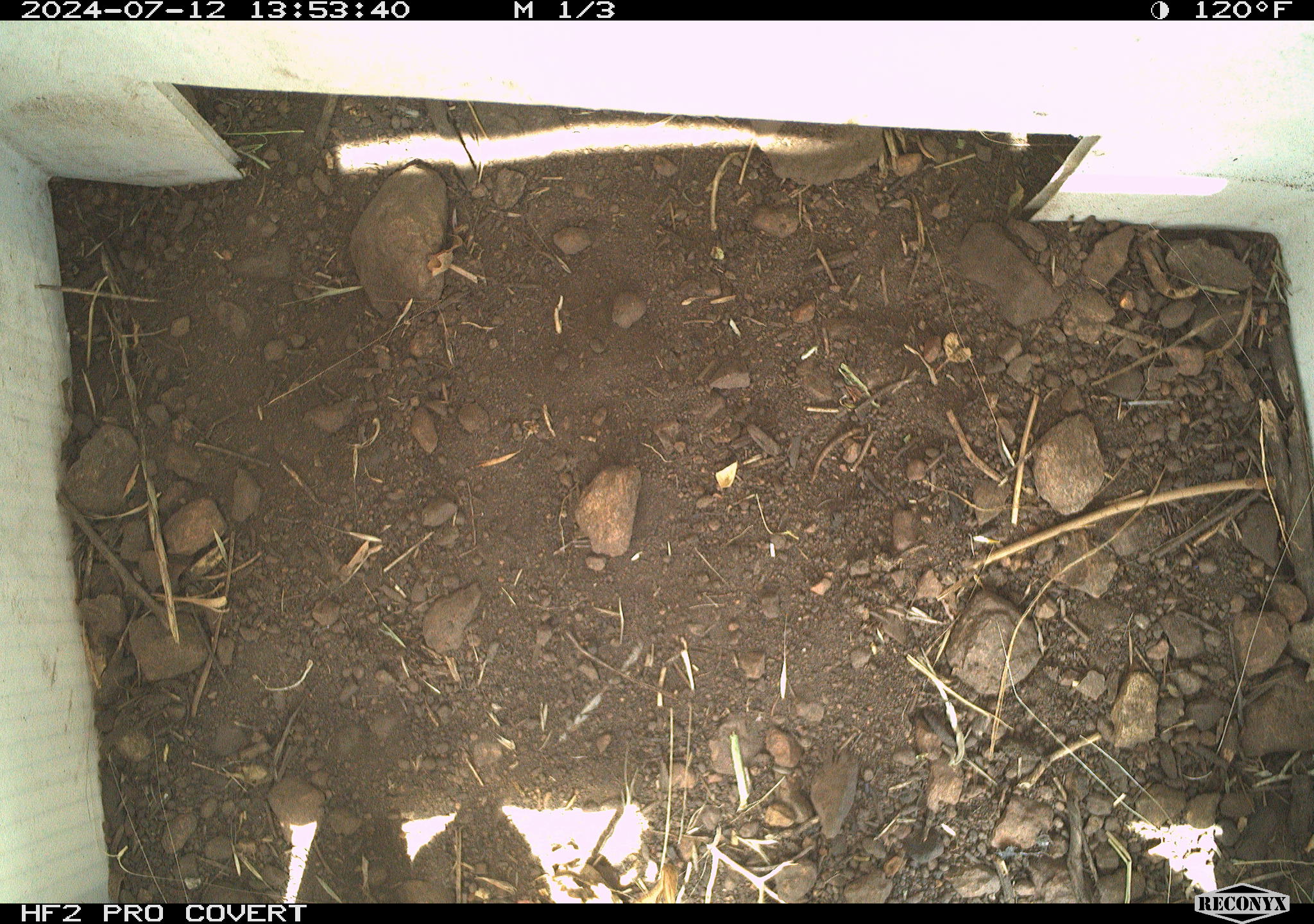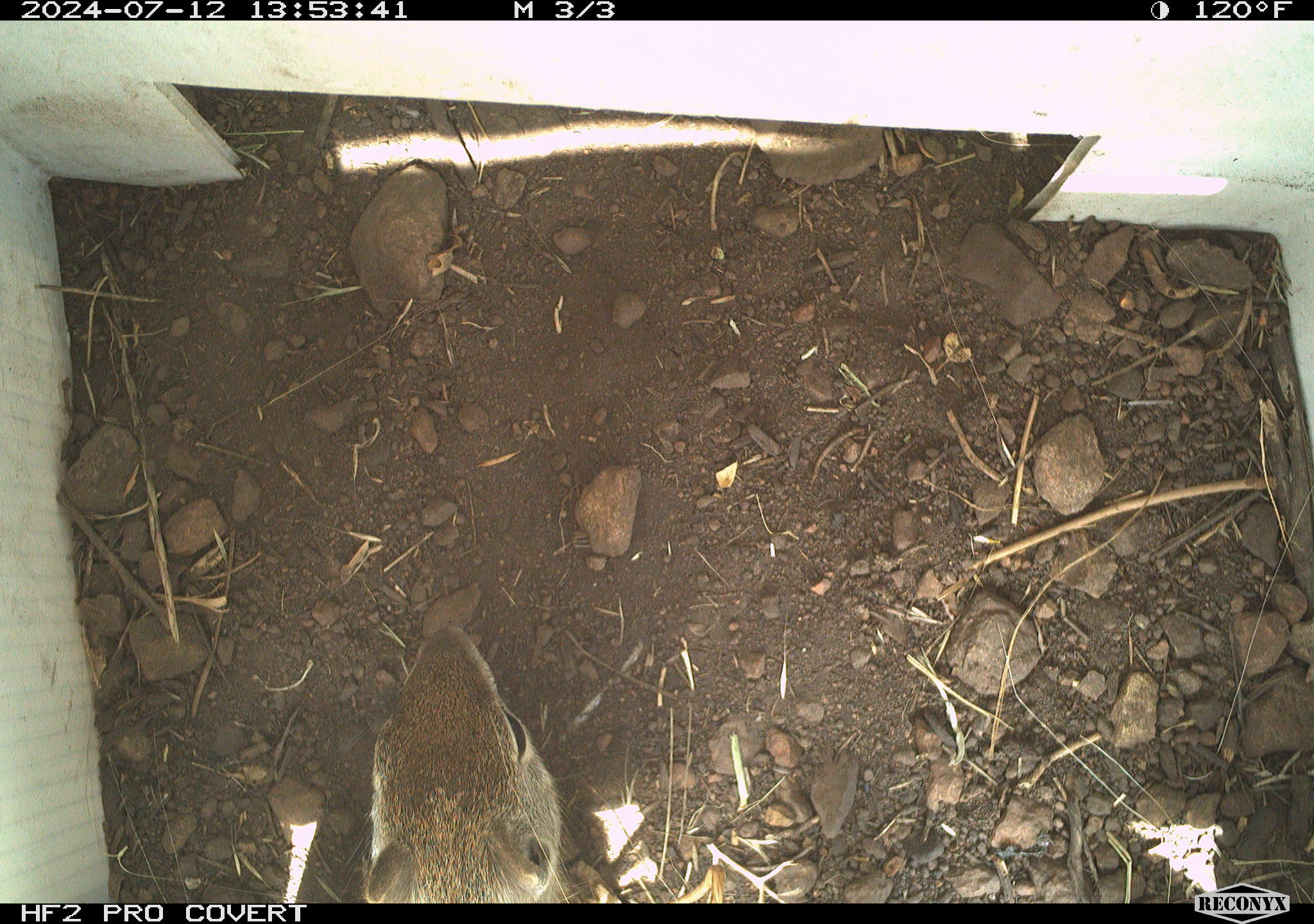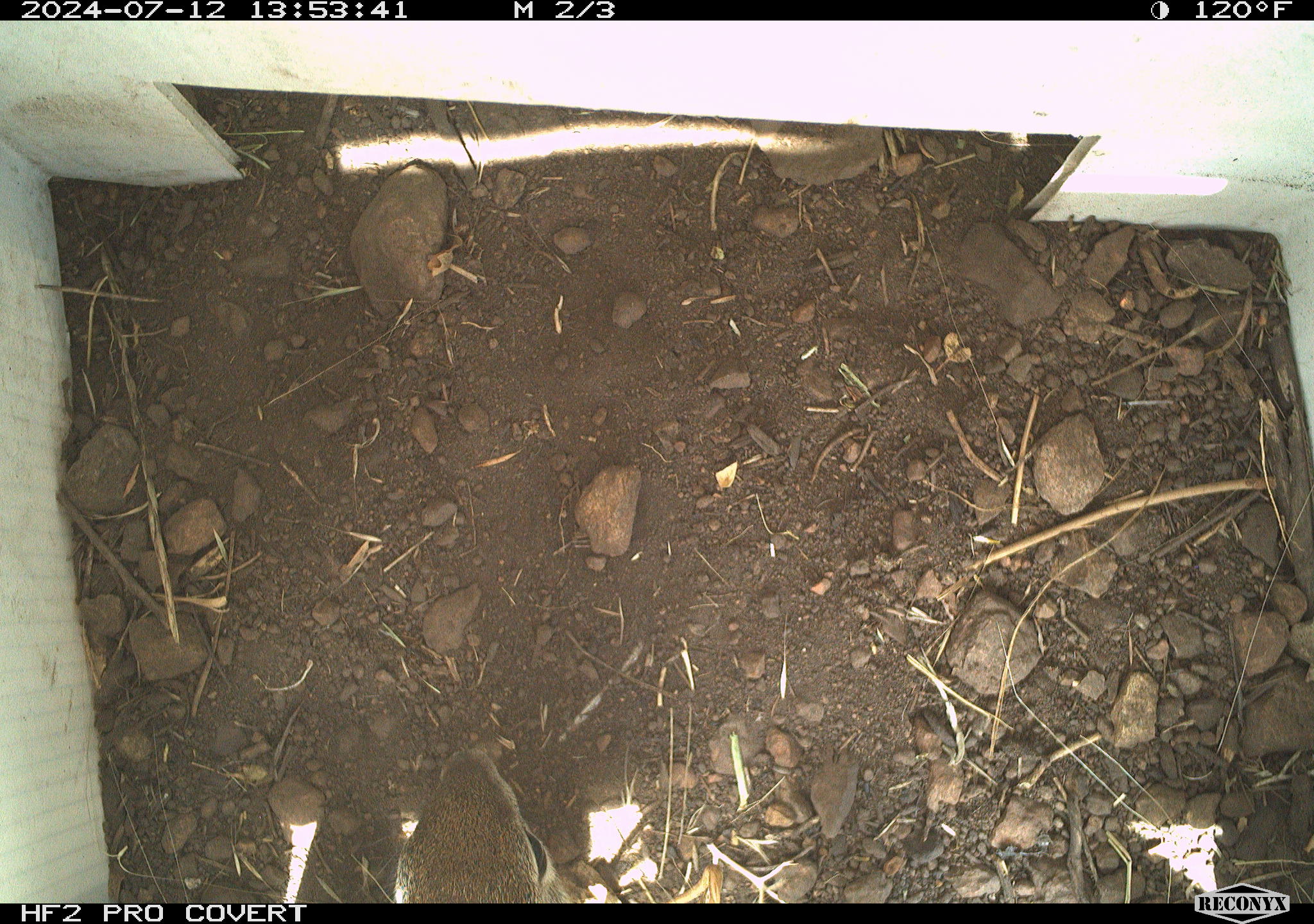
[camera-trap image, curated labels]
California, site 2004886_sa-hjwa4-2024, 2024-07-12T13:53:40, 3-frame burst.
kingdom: Animalia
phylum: Chordata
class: Mammalia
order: Rodentia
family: Sciuridae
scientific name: Sciuridae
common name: squirrels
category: sciuridae family